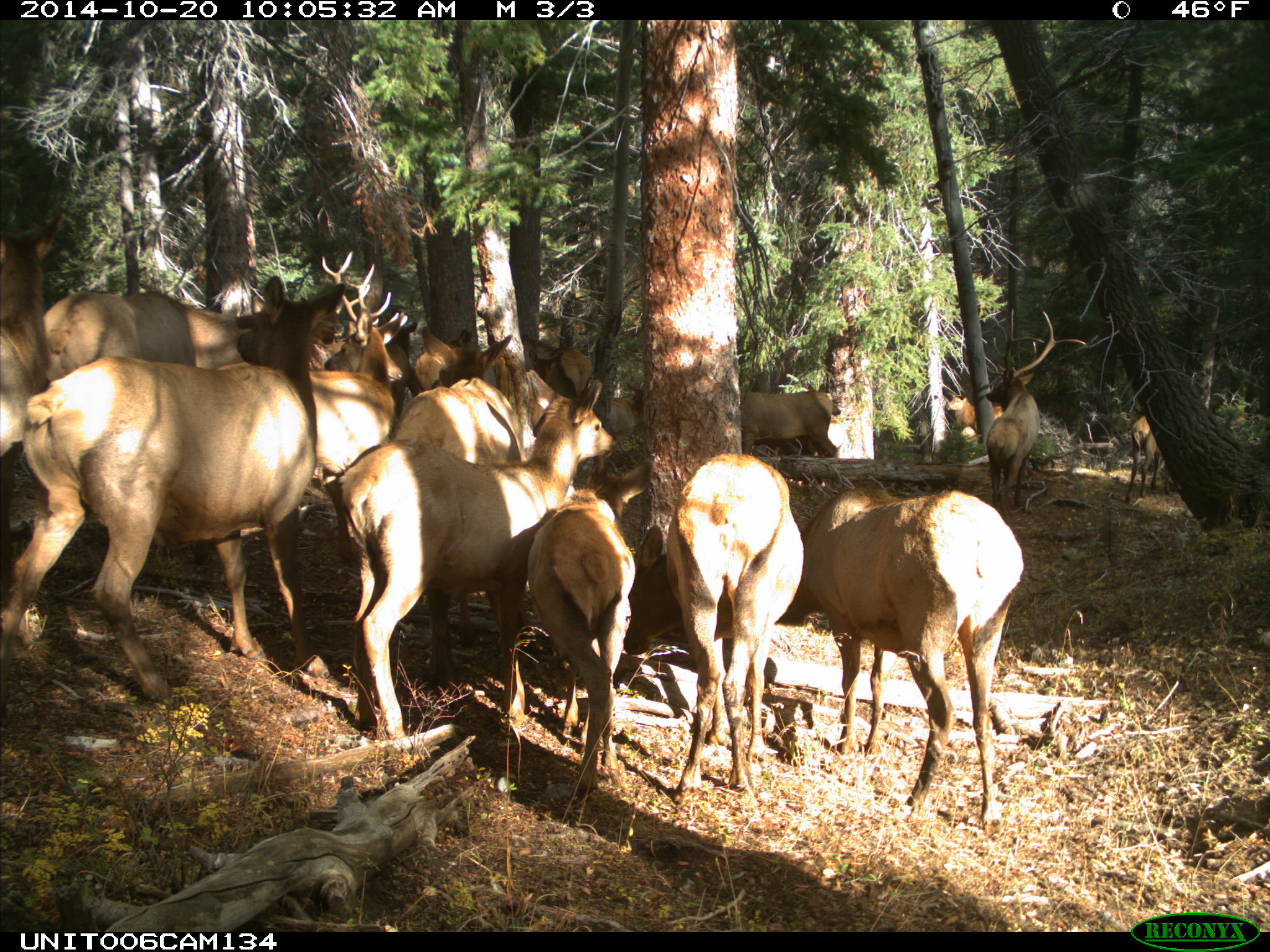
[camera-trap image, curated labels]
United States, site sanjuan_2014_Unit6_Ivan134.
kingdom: Animalia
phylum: Chordata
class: Mammalia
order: Artiodactyla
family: Cervidae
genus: Cervus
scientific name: Cervus elaphus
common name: red deer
Cervus elaphus (red deer).